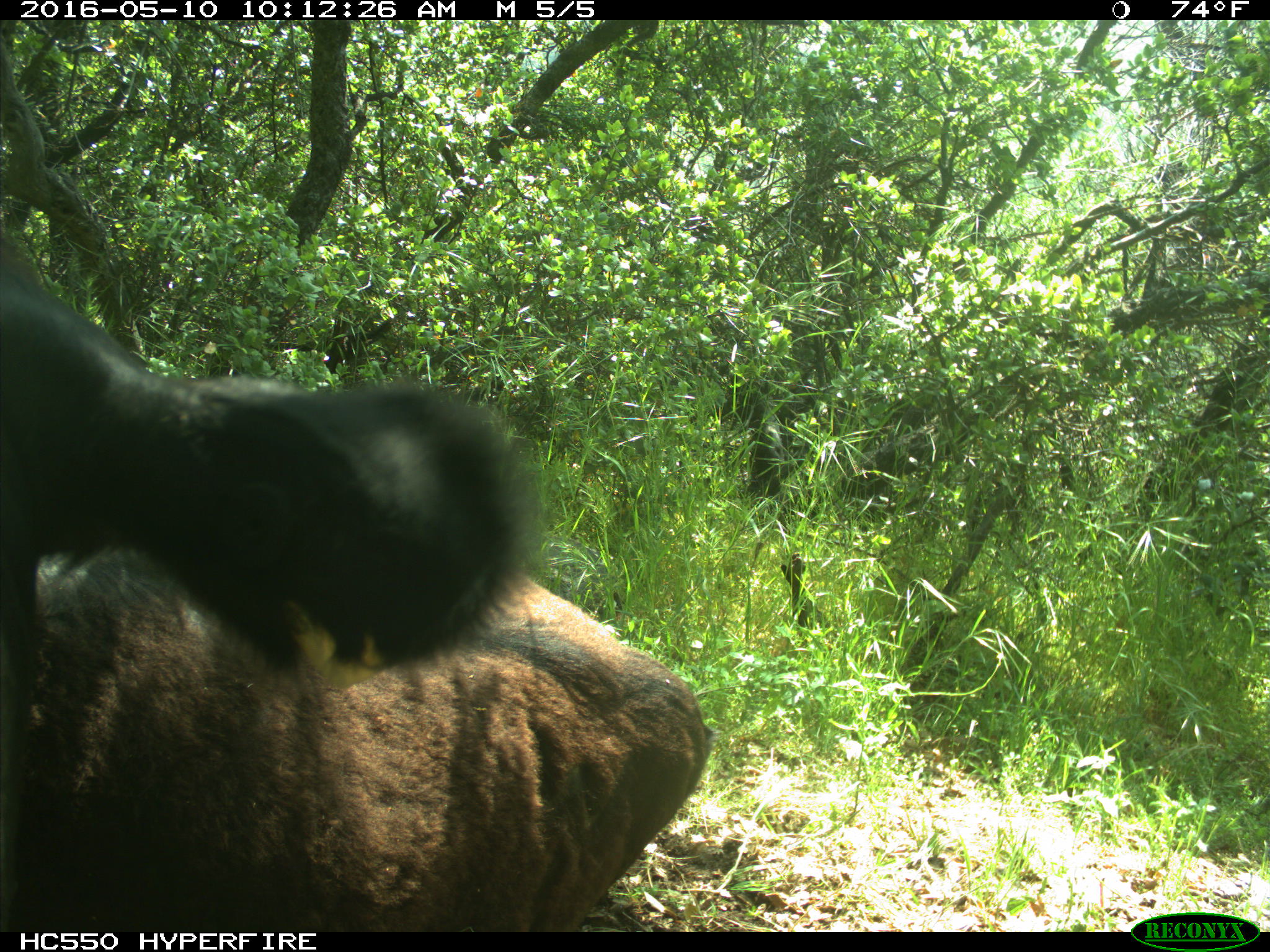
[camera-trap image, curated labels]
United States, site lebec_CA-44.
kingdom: Animalia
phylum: Chordata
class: Mammalia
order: Artiodactyla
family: Bovidae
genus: Bos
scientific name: Bos taurus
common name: domestic cow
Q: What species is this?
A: Bos taurus (domestic cow).